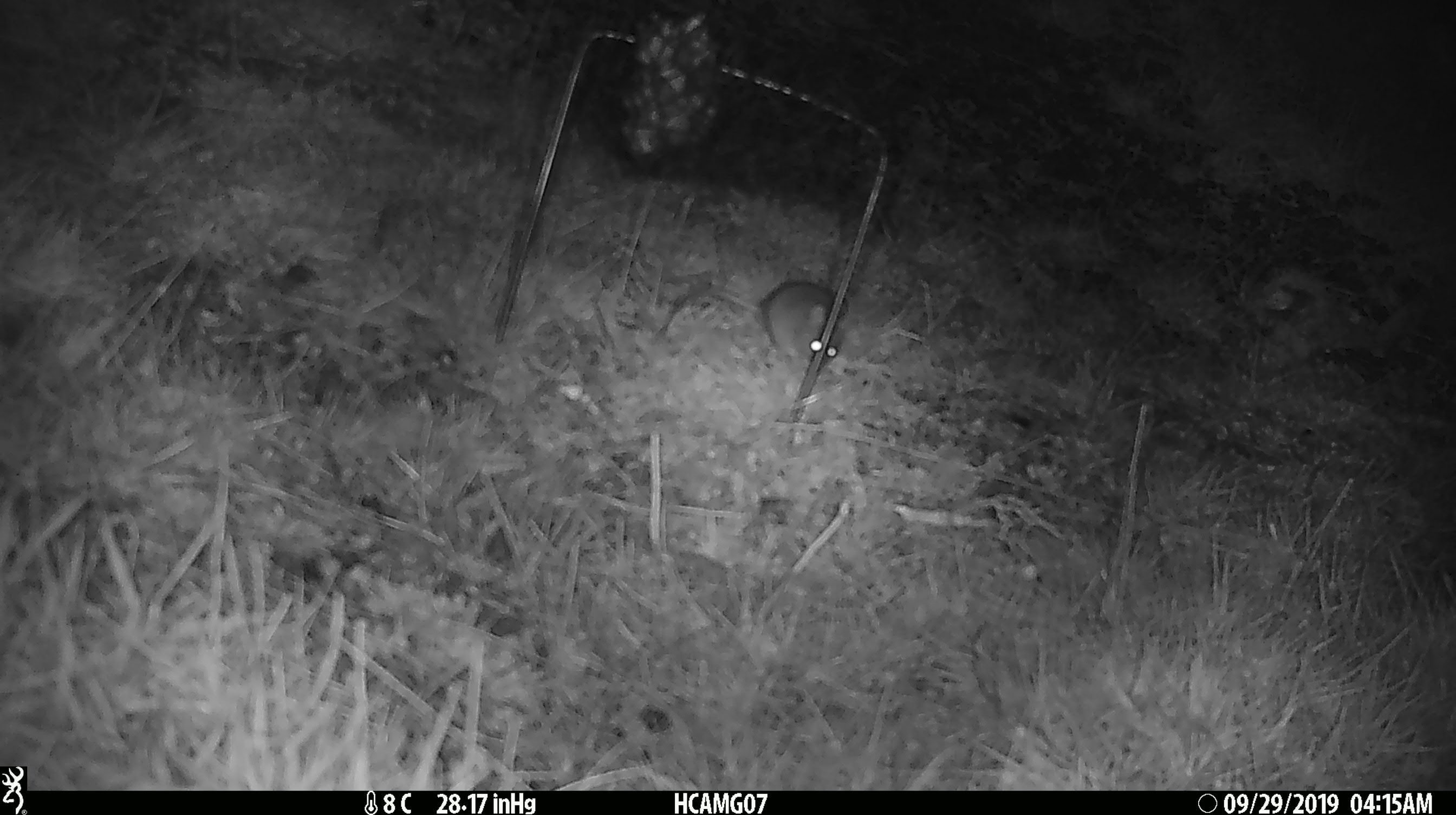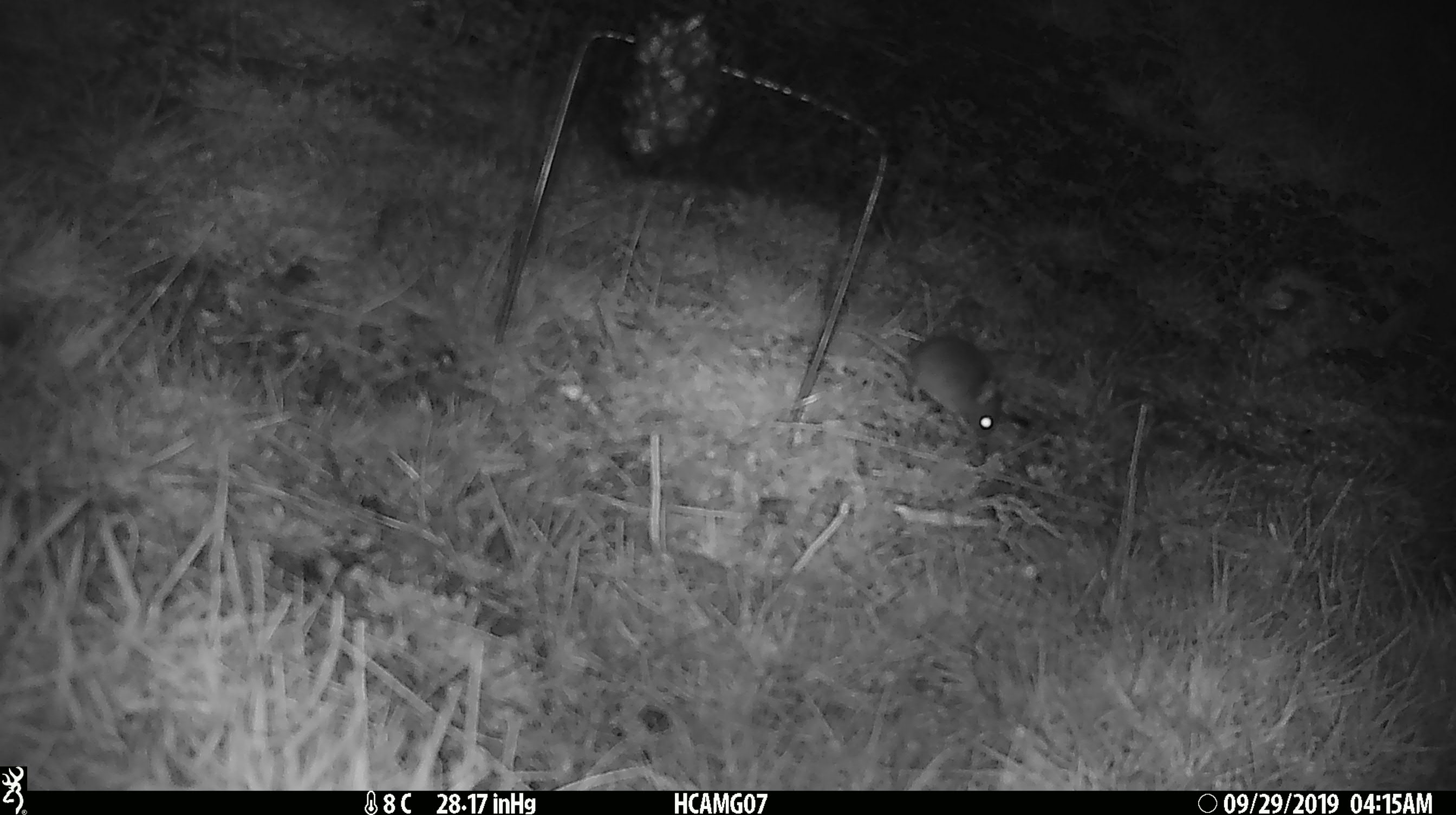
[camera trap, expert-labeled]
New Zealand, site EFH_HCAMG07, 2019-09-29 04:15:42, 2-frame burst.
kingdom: Animalia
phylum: Chordata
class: Mammalia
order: Rodentia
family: Muridae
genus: Mus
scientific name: Mus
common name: mouse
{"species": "mouse (Mus)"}